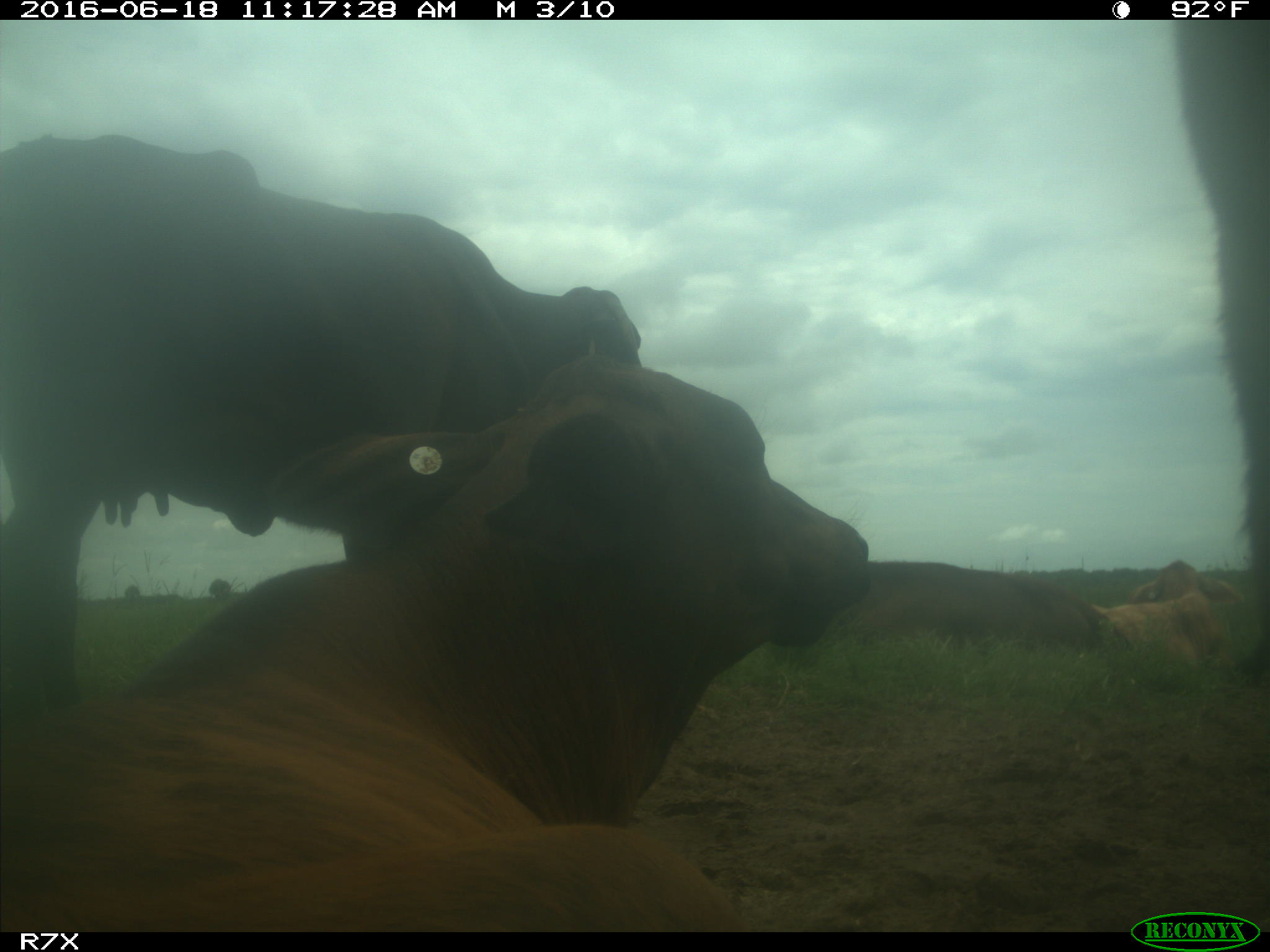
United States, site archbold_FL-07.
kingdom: Animalia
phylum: Chordata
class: Mammalia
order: Artiodactyla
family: Bovidae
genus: Bos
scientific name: Bos taurus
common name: domestic cow